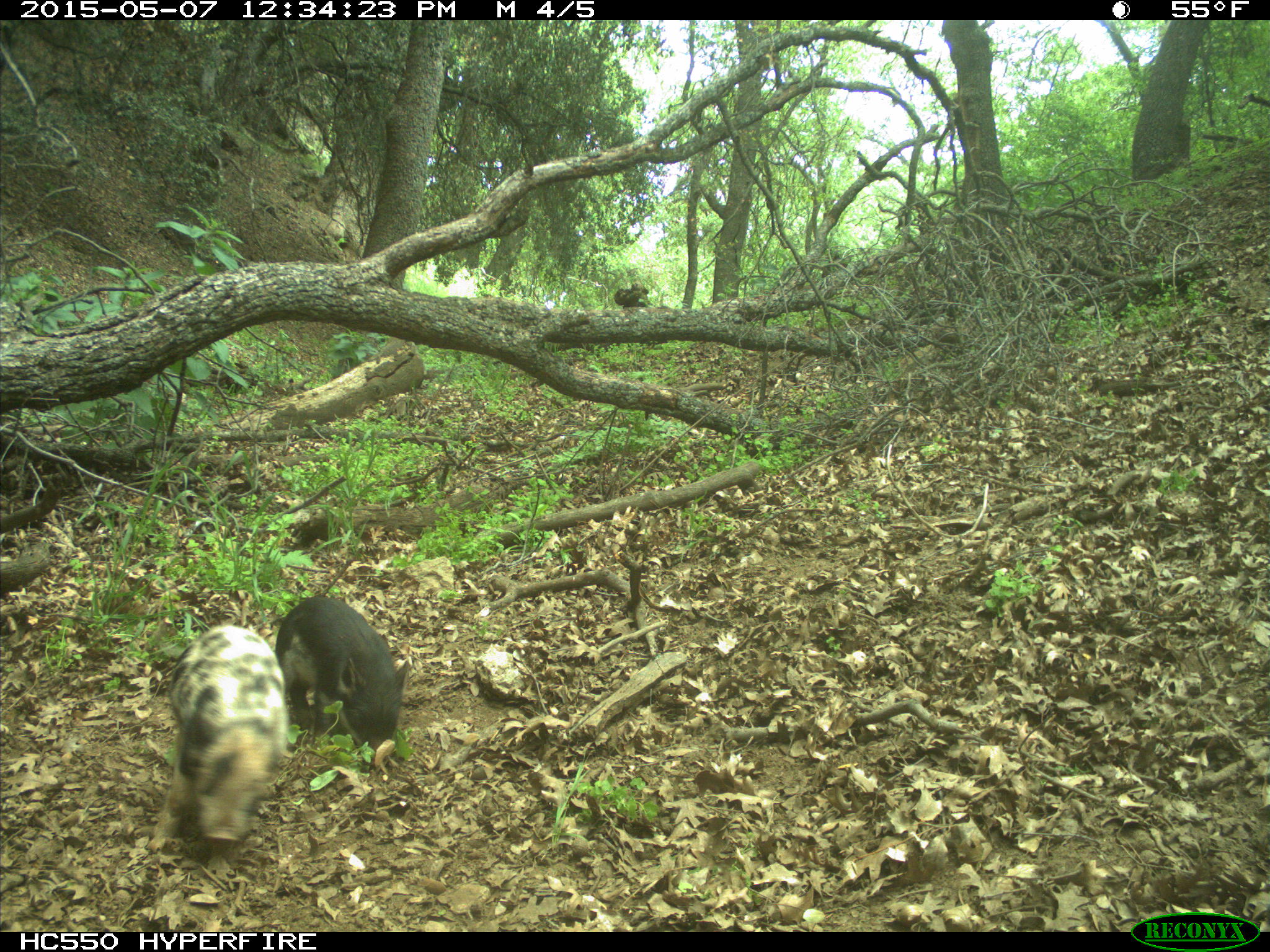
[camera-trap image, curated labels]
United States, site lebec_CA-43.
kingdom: Animalia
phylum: Chordata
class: Mammalia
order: Artiodactyla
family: Suidae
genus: Sus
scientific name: Sus scrofa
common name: wild boar